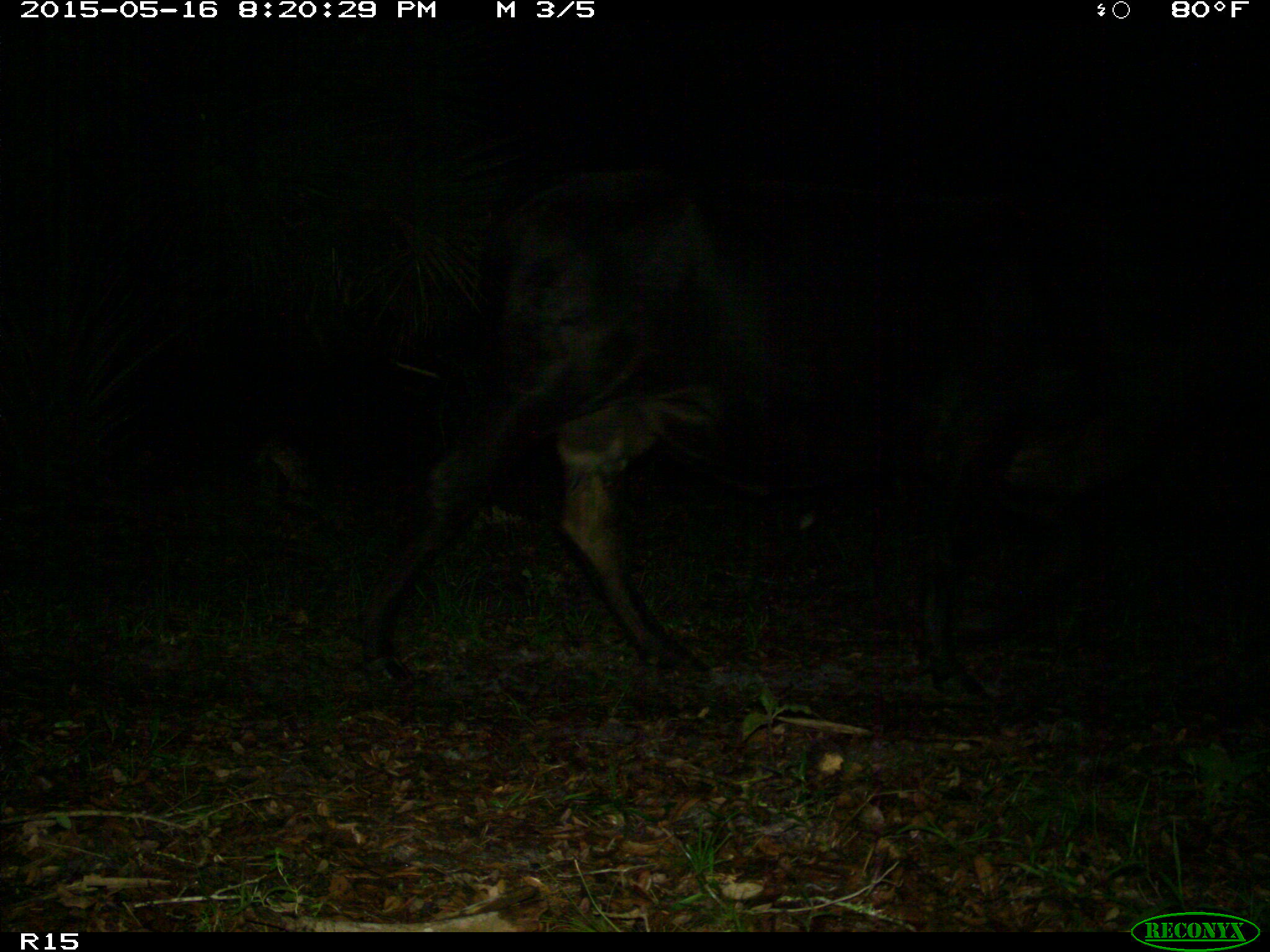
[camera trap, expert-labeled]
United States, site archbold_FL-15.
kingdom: Animalia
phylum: Chordata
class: Mammalia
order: Artiodactyla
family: Bovidae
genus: Bos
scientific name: Bos taurus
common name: domestic cow